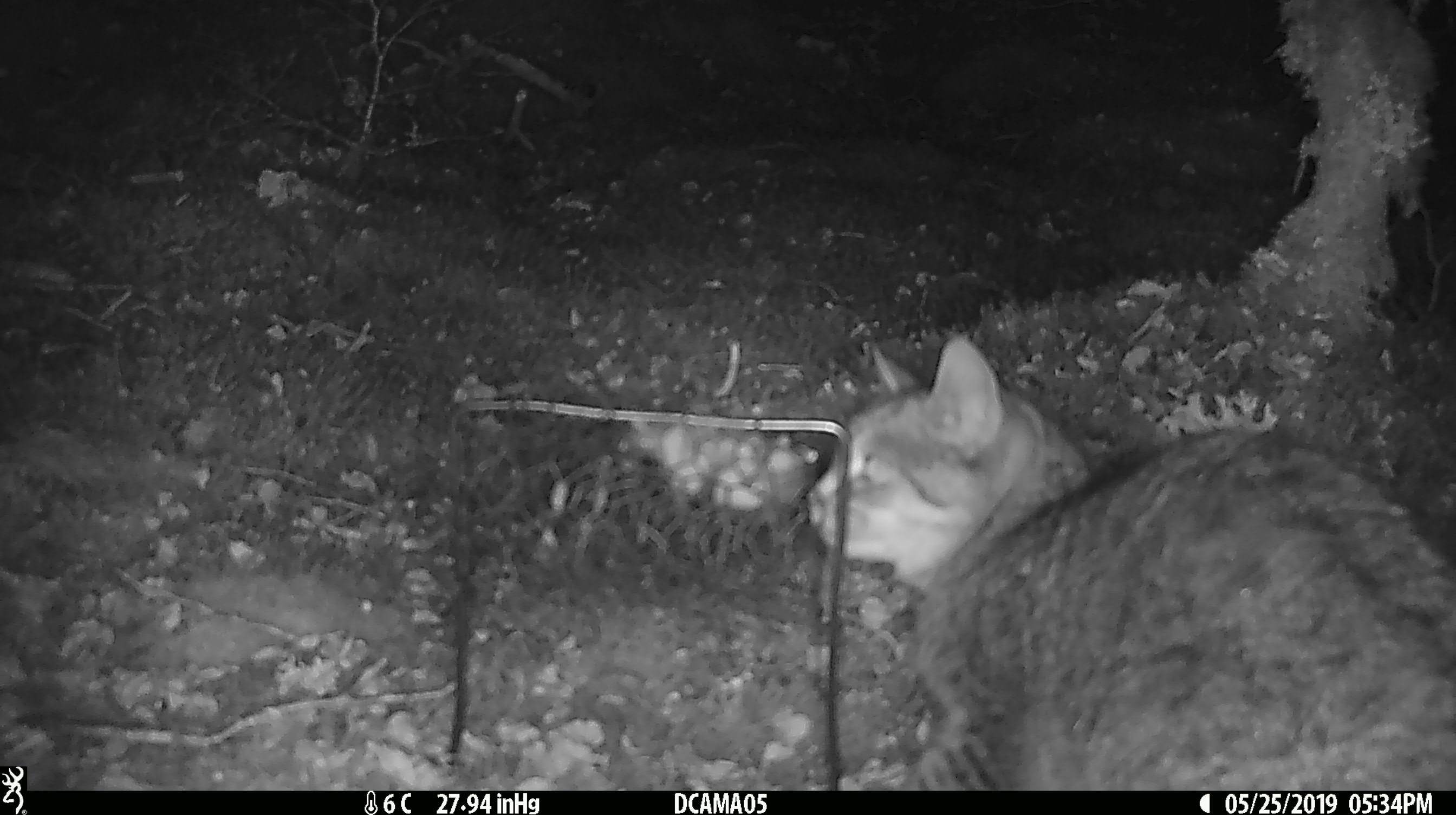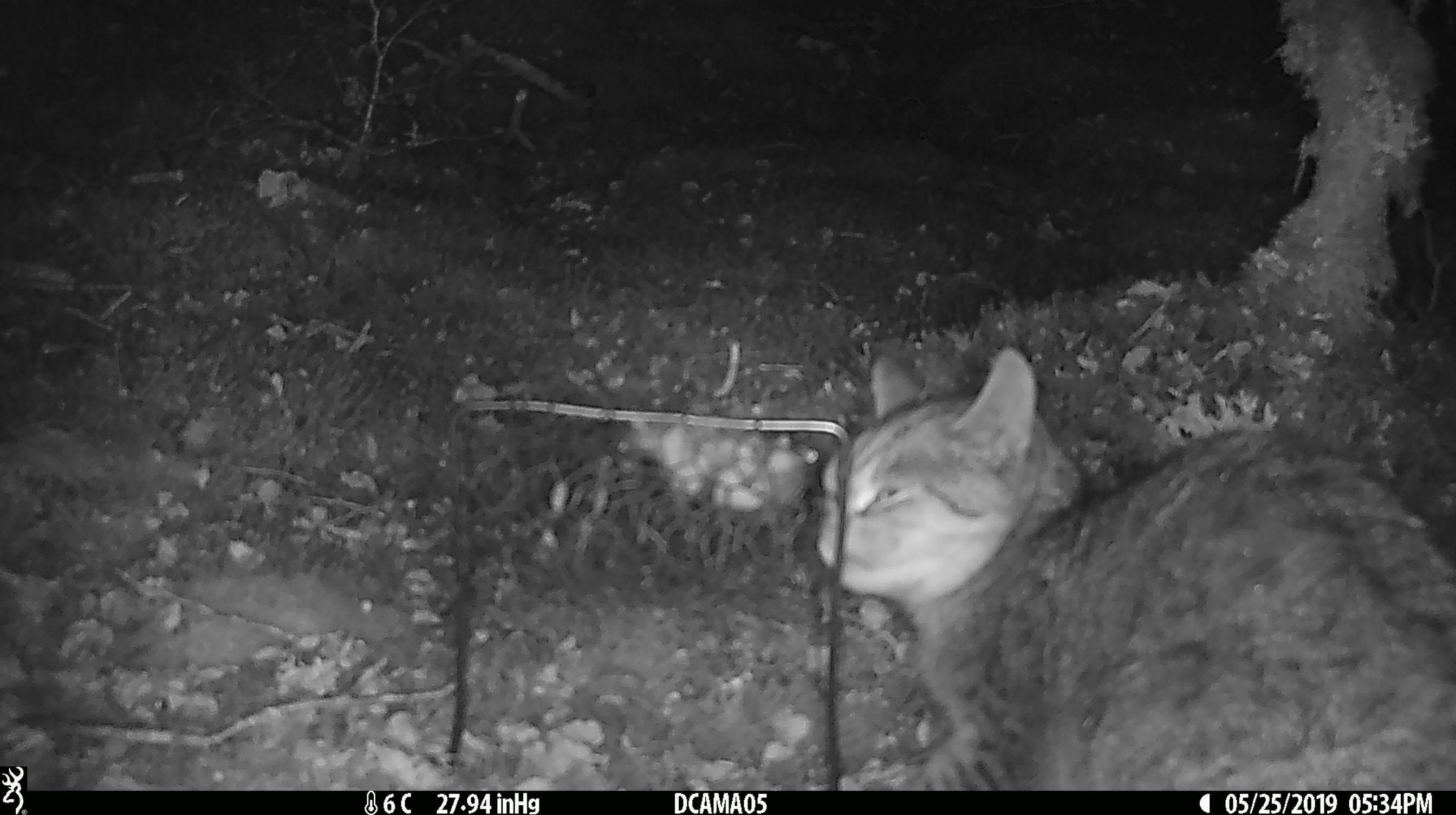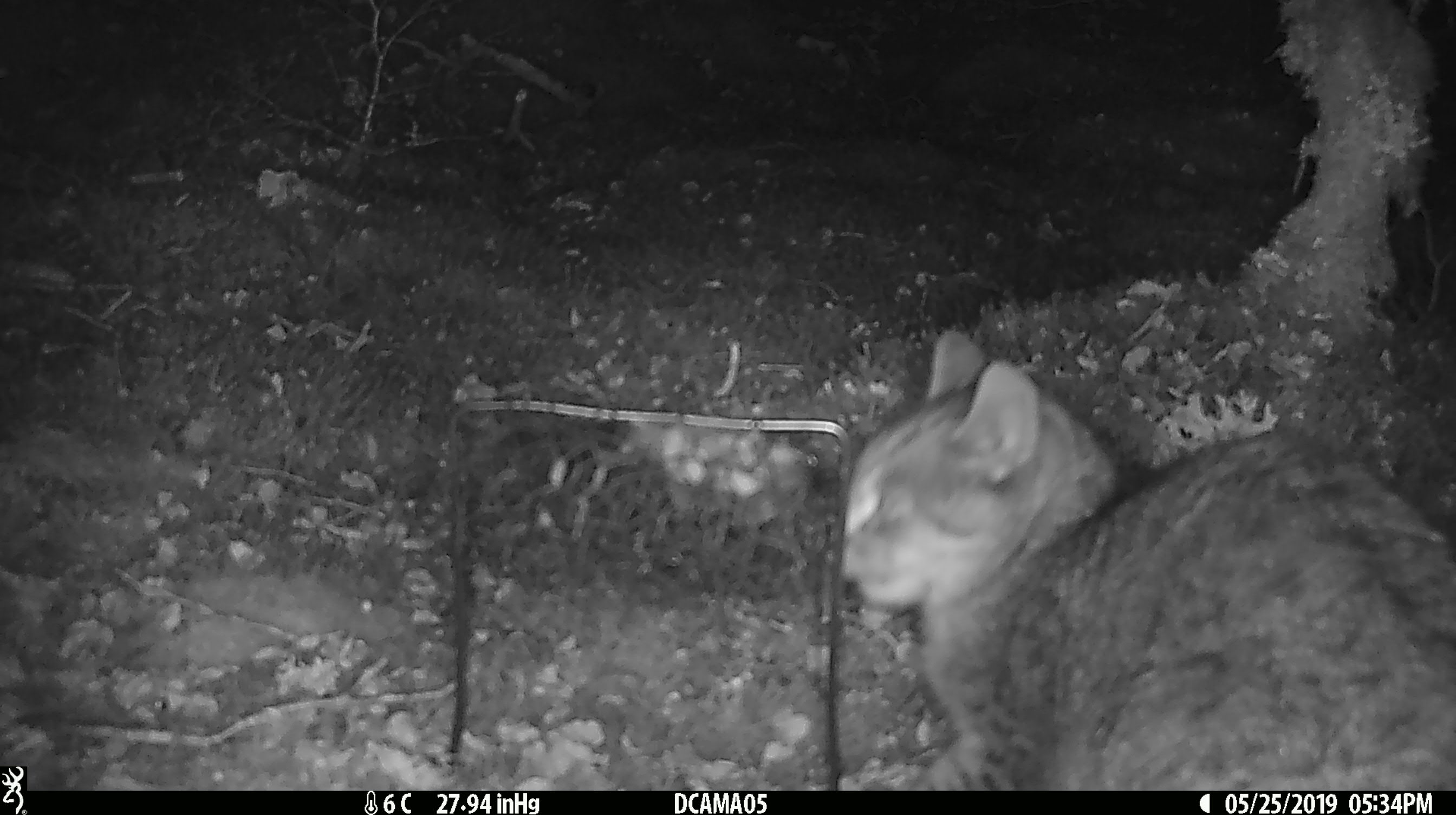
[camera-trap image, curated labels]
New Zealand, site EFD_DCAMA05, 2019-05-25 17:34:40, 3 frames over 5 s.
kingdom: Animalia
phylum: Chordata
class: Mammalia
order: Carnivora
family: Felidae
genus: Felis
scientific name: Felis catus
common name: domestic cat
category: cat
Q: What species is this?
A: Cat (domestic cat) (Felis catus).